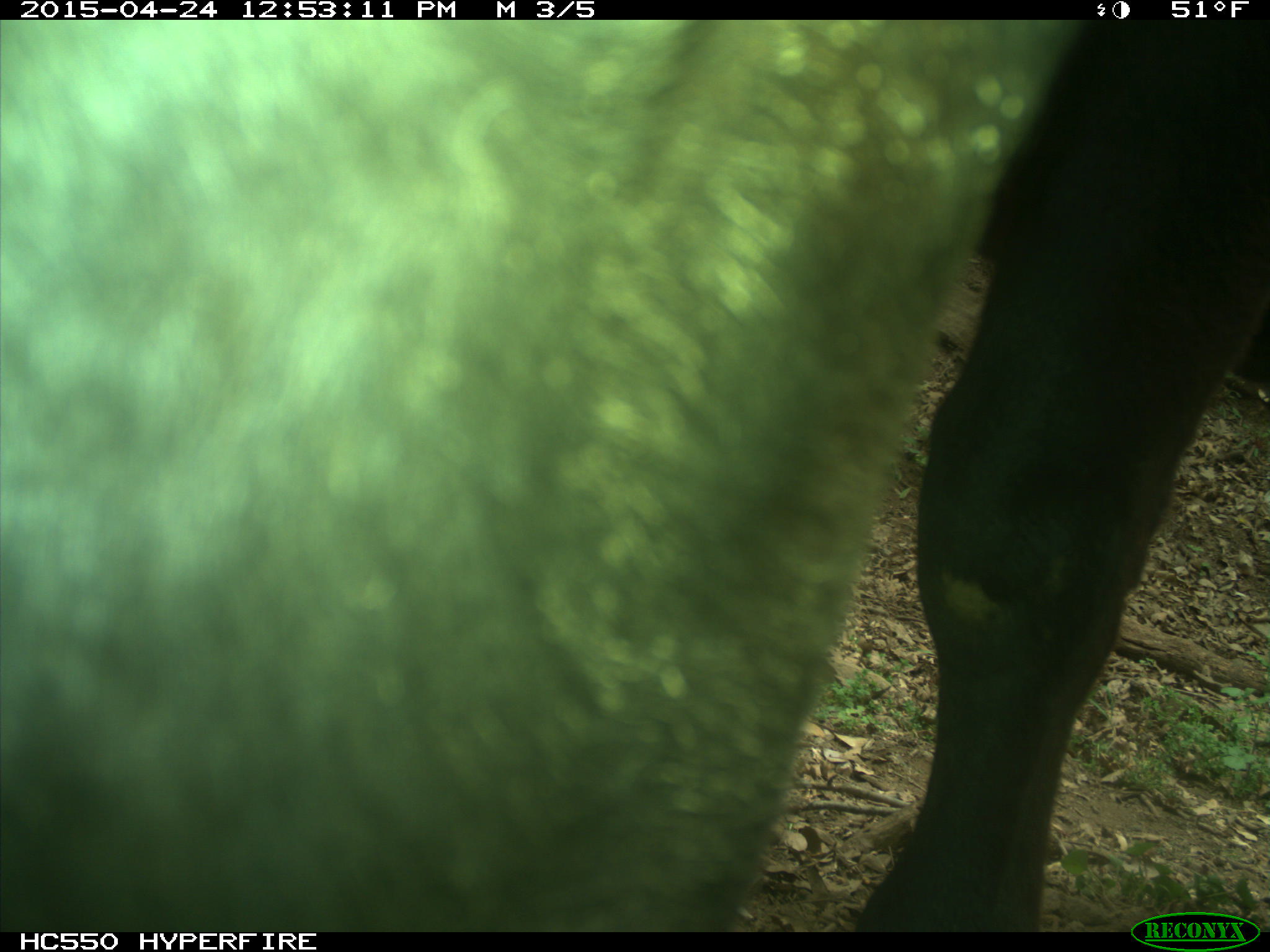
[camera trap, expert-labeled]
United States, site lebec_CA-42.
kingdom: Animalia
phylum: Chordata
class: Mammalia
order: Artiodactyla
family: Bovidae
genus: Bos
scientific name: Bos taurus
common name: domestic cow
Bos taurus (domestic cow).